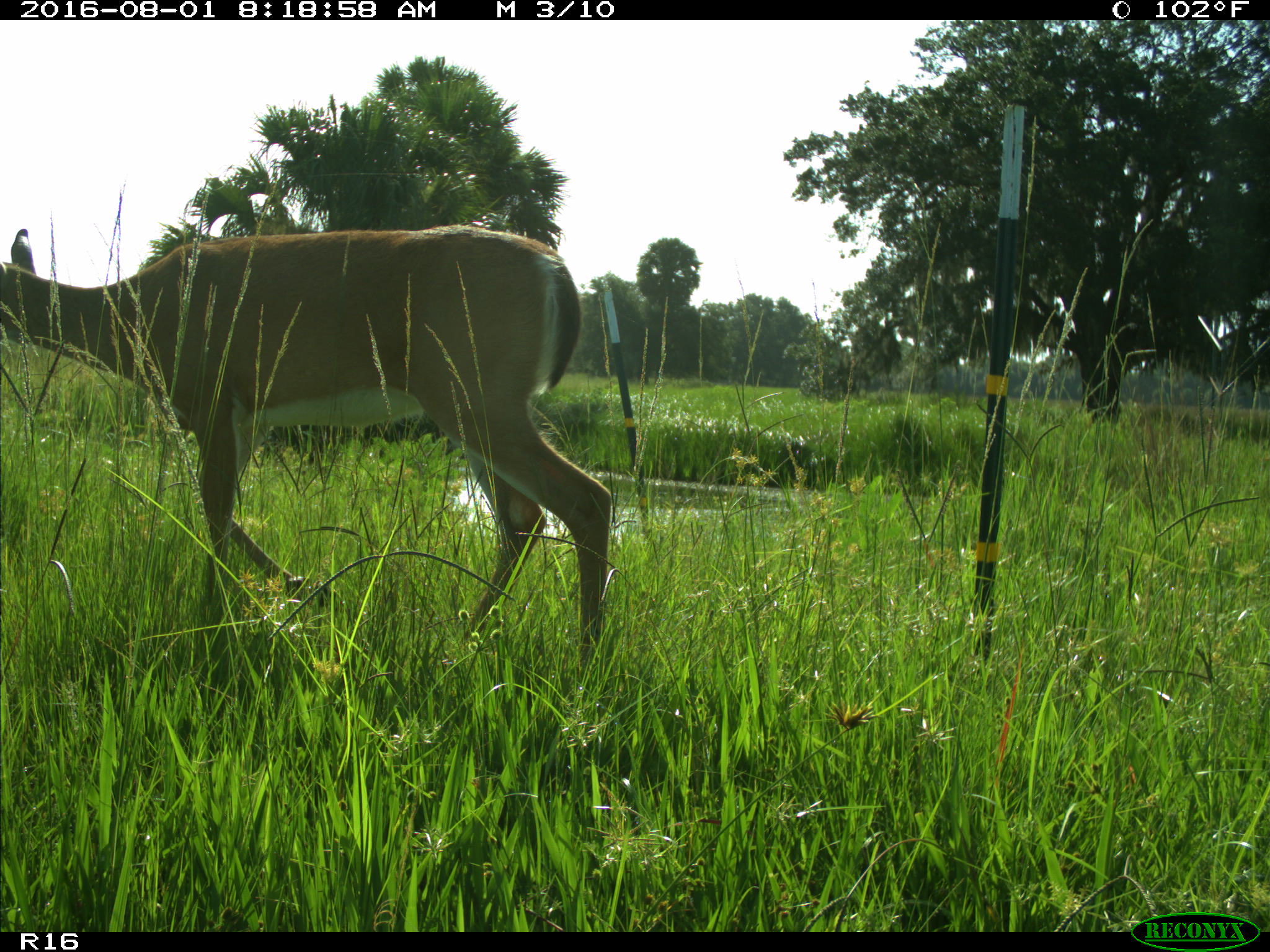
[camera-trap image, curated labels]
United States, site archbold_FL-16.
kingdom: Animalia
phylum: Chordata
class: Mammalia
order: Artiodactyla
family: Cervidae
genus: Odocoileus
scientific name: Odocoileus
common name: deer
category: unidentified deer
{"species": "unidentified deer (deer) (Odocoileus)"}